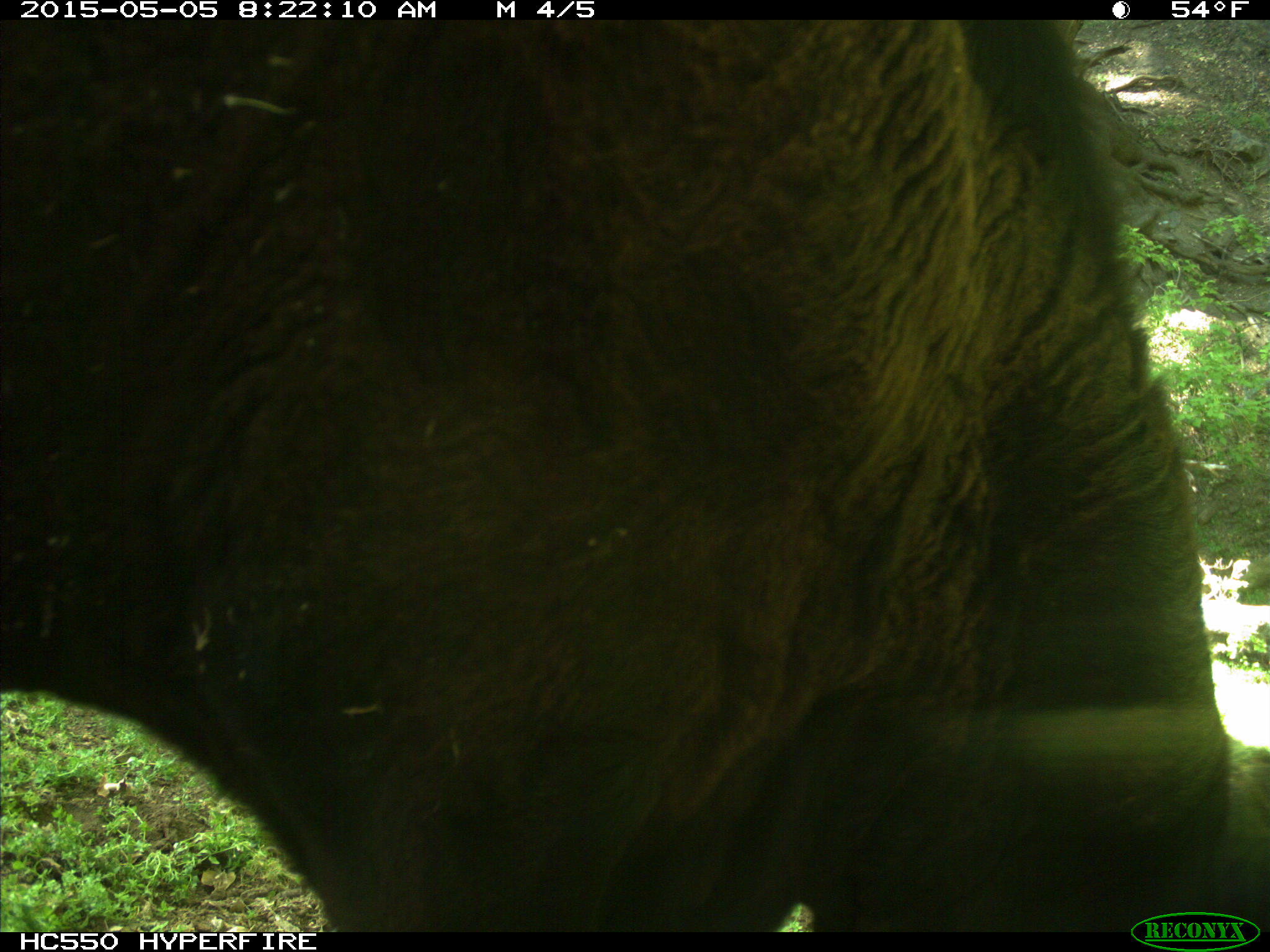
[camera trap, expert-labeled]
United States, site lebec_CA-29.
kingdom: Animalia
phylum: Chordata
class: Mammalia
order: Artiodactyla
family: Bovidae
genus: Bos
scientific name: Bos taurus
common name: domestic cow